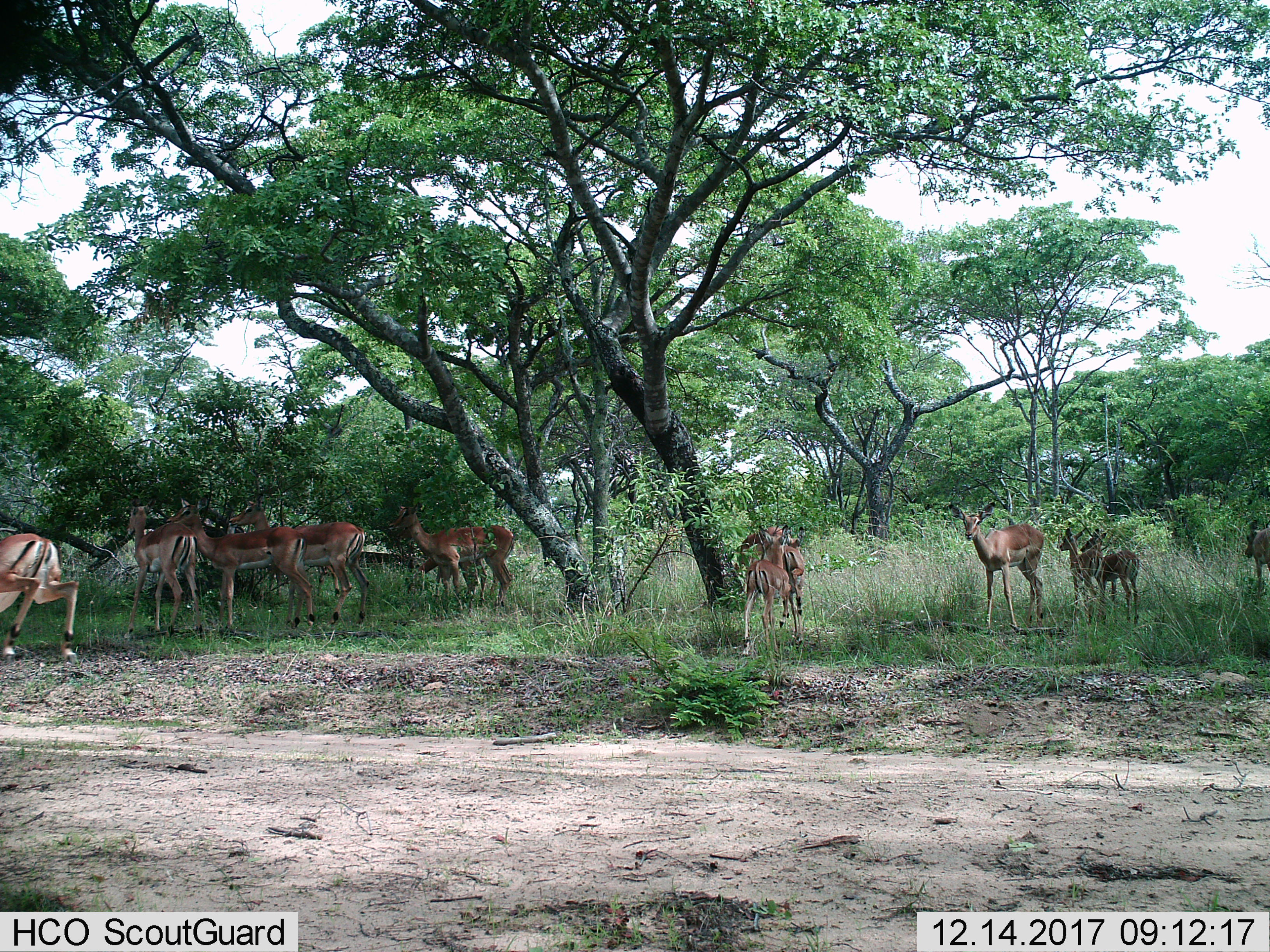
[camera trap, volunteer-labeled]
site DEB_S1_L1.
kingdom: Animalia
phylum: Chordata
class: Mammalia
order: Artiodactyla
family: Bovidae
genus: Aepyceros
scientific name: Aepyceros melampus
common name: impala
Impala (Aepyceros melampus), count 11-50. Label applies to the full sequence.